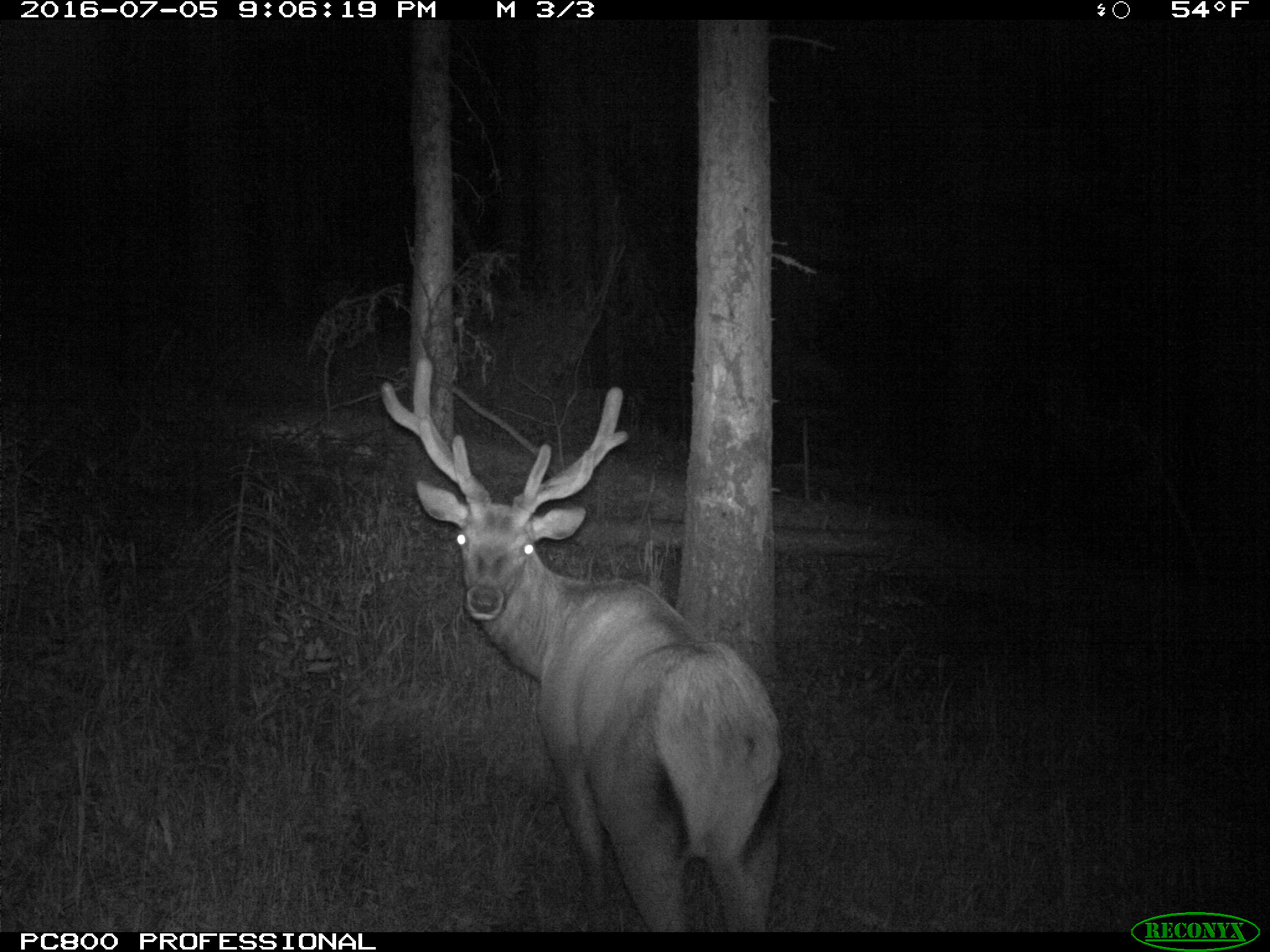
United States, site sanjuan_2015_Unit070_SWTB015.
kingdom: Animalia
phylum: Chordata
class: Mammalia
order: Artiodactyla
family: Cervidae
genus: Cervus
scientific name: Cervus elaphus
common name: red deer